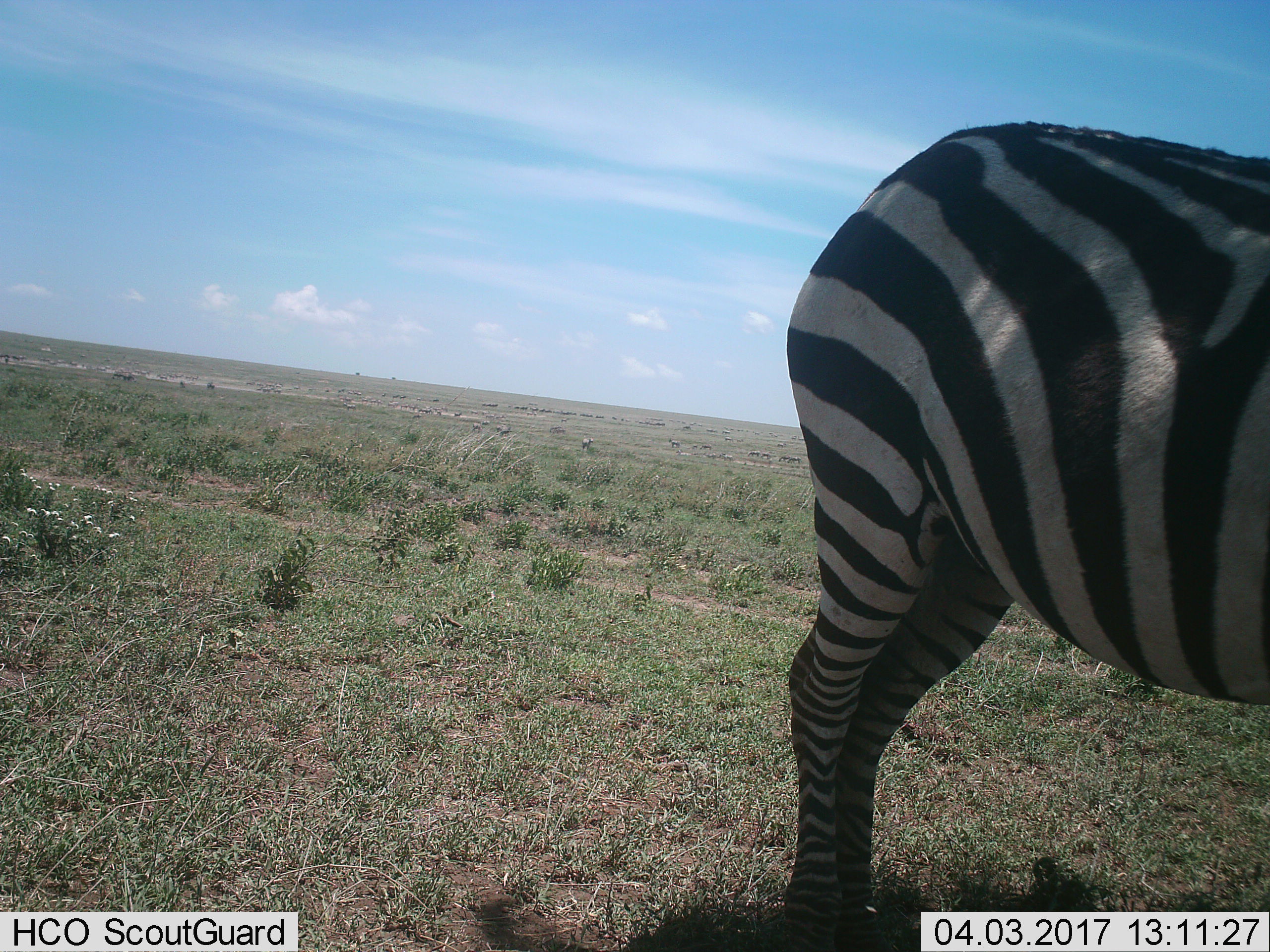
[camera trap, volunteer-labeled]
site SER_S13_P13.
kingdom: Animalia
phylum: Chordata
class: Mammalia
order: Perissodactyla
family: Equidae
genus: Equus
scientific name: Equus quagga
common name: plains zebra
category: zebraplains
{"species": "zebraplains (plains zebra) (Equus quagga)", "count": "1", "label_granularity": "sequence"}